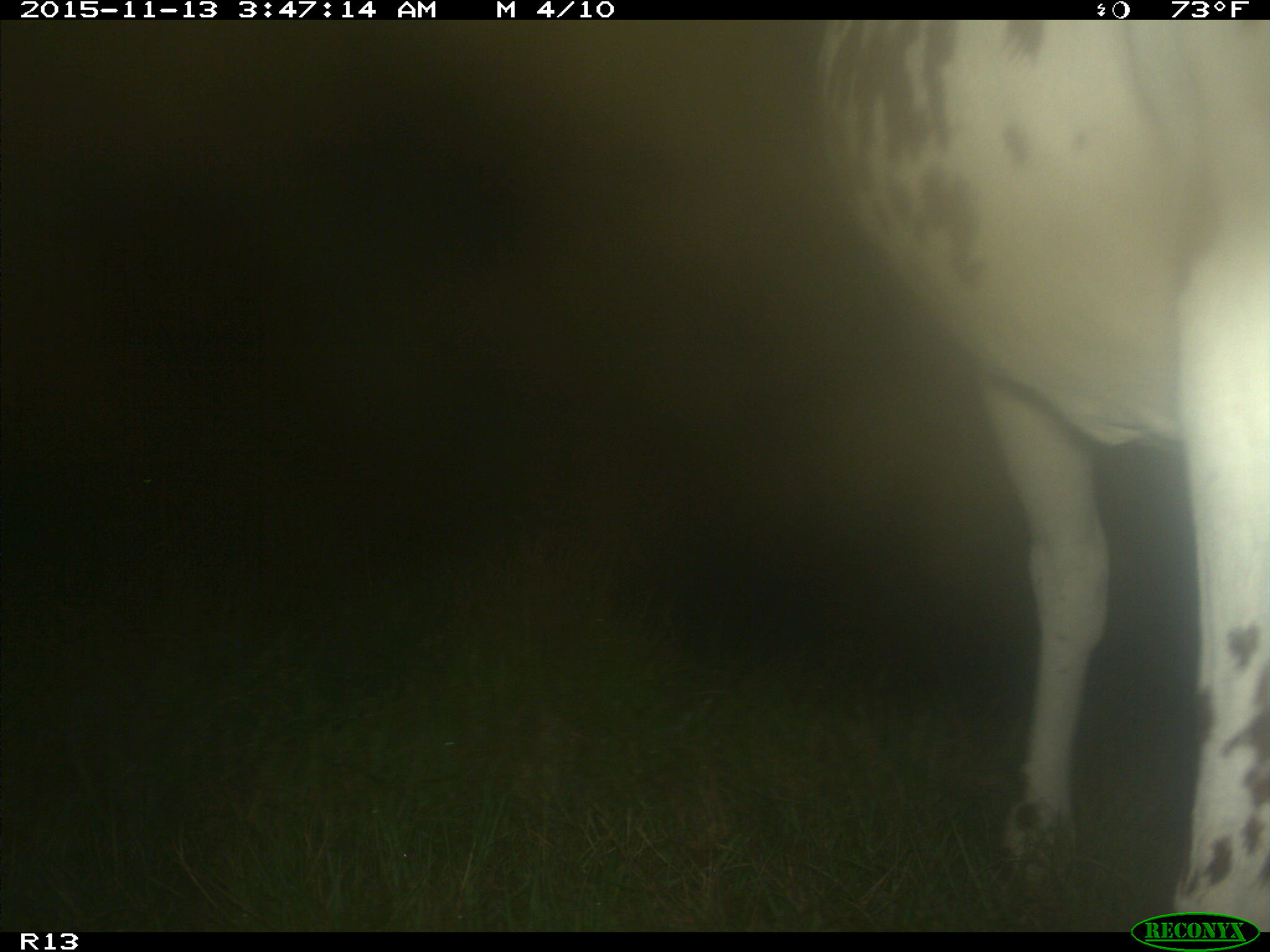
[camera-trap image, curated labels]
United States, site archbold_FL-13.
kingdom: Animalia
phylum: Chordata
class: Mammalia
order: Artiodactyla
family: Bovidae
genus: Bos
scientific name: Bos taurus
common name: domestic cow